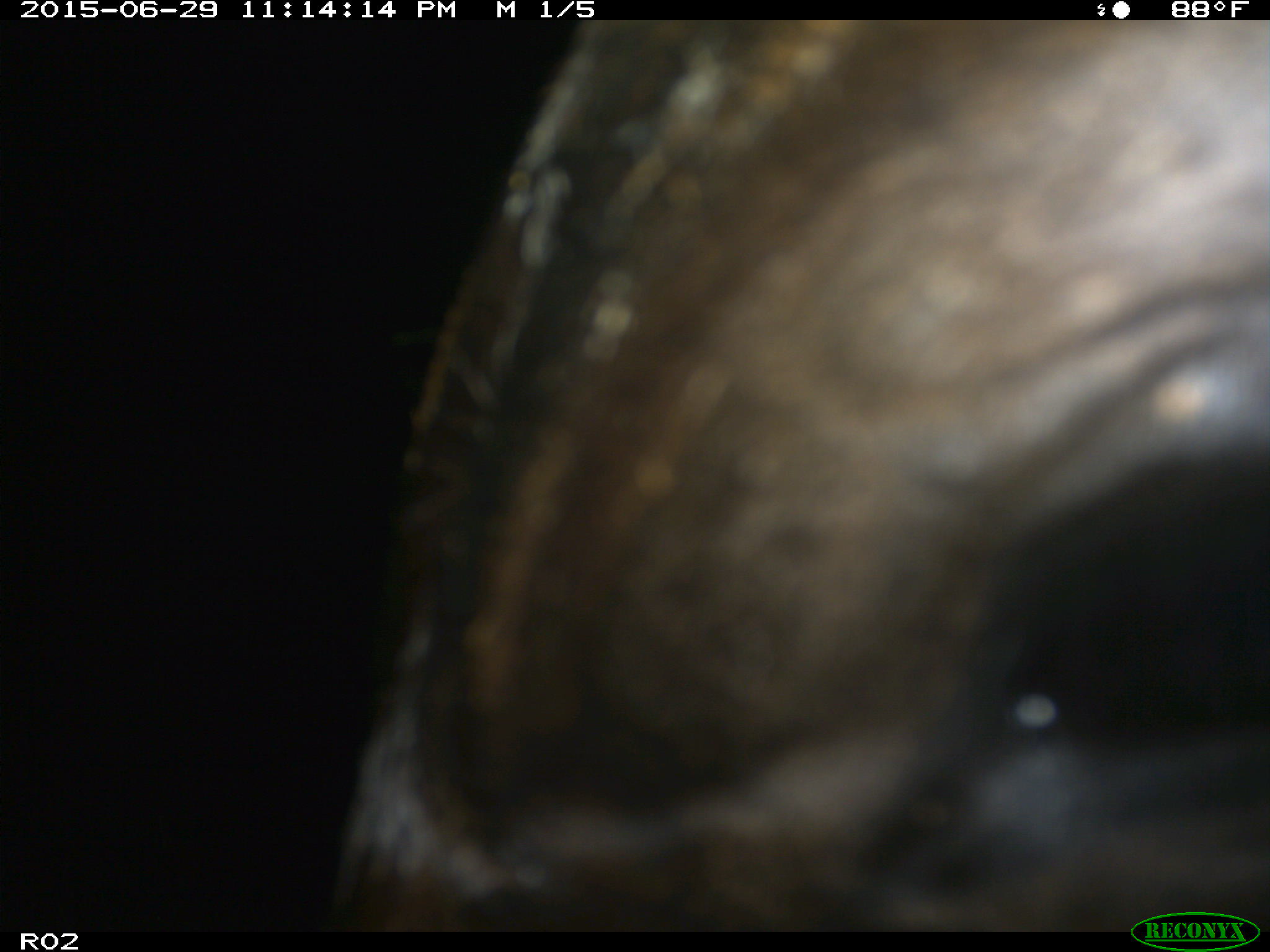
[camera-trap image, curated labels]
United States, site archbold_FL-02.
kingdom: Animalia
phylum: Chordata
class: Mammalia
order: Artiodactyla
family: Bovidae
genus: Bos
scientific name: Bos taurus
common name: domestic cow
Bos taurus (domestic cow).